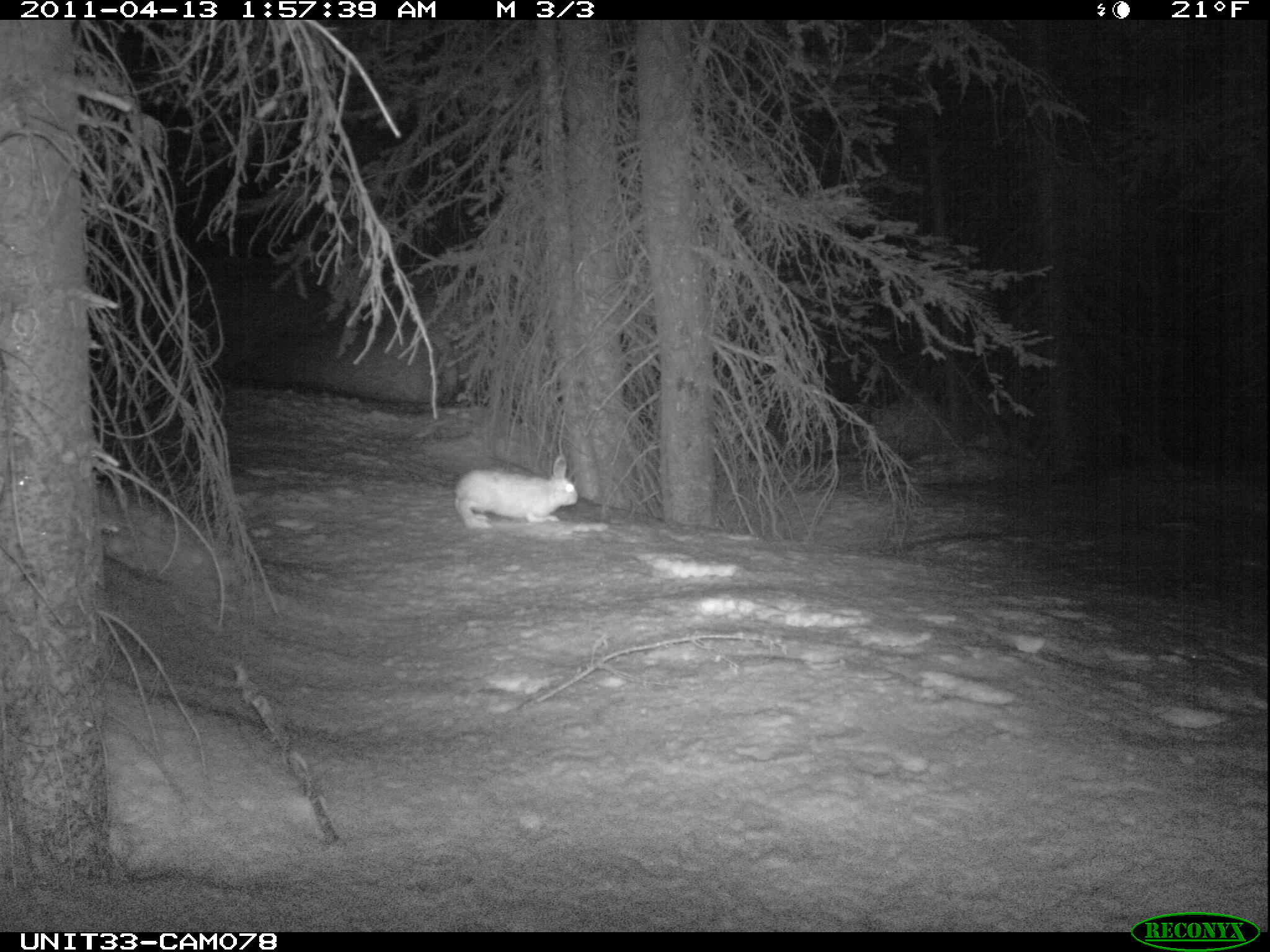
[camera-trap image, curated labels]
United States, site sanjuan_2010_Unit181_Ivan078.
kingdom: Animalia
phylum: Chordata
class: Mammalia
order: Lagomorpha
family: Leporidae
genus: Lepus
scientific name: Lepus americanus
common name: snowshoe hare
Lepus americanus (snowshoe hare).